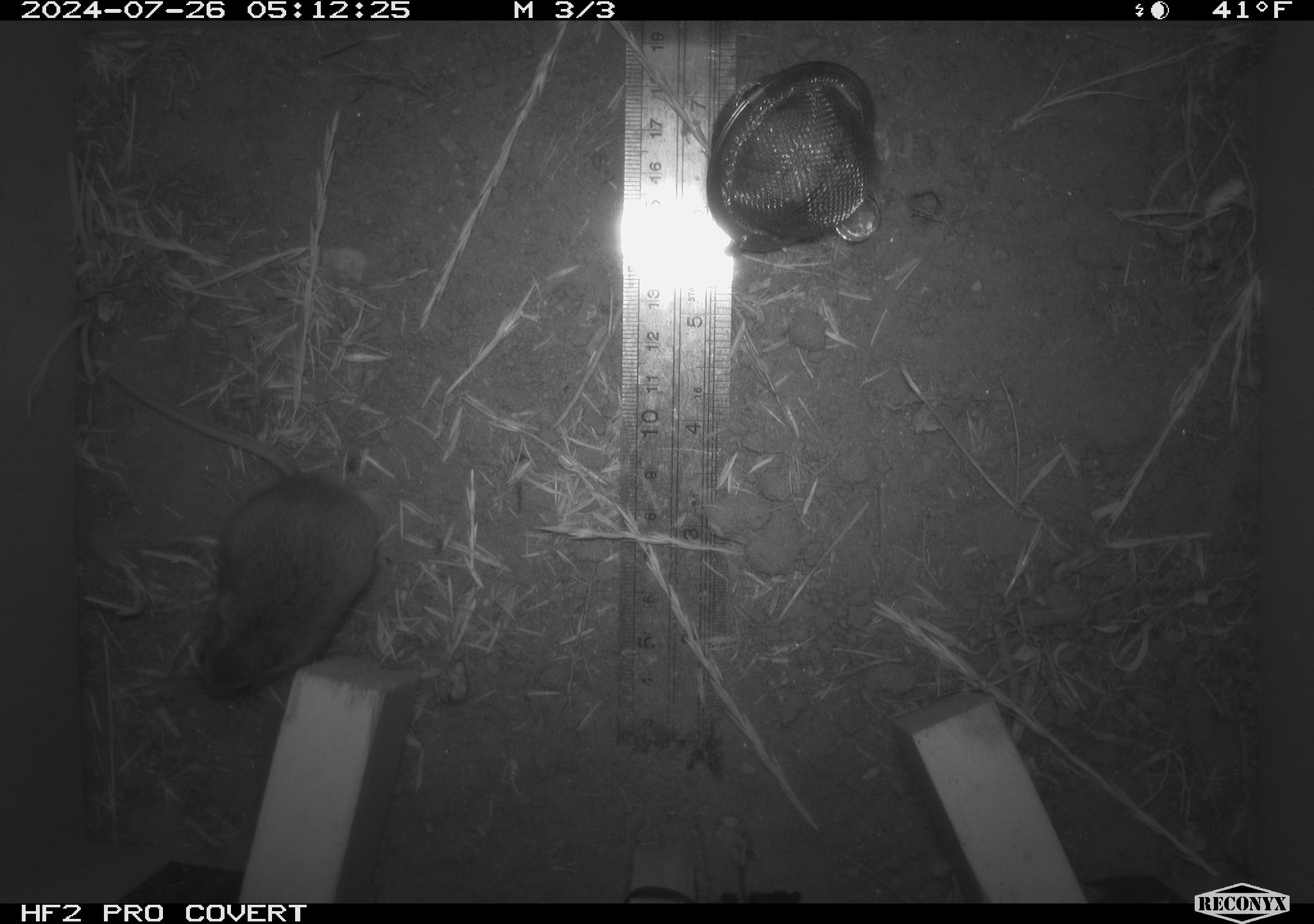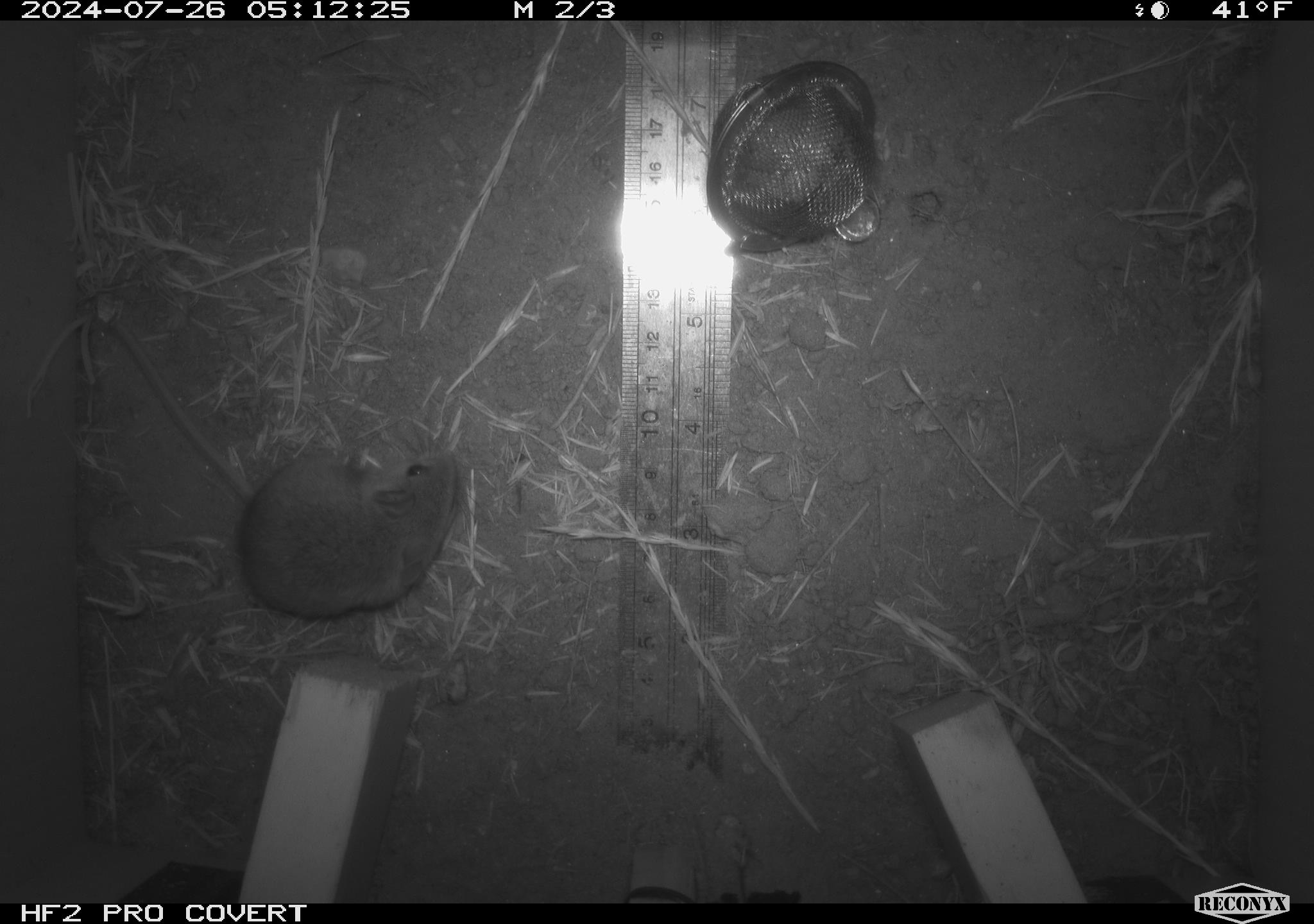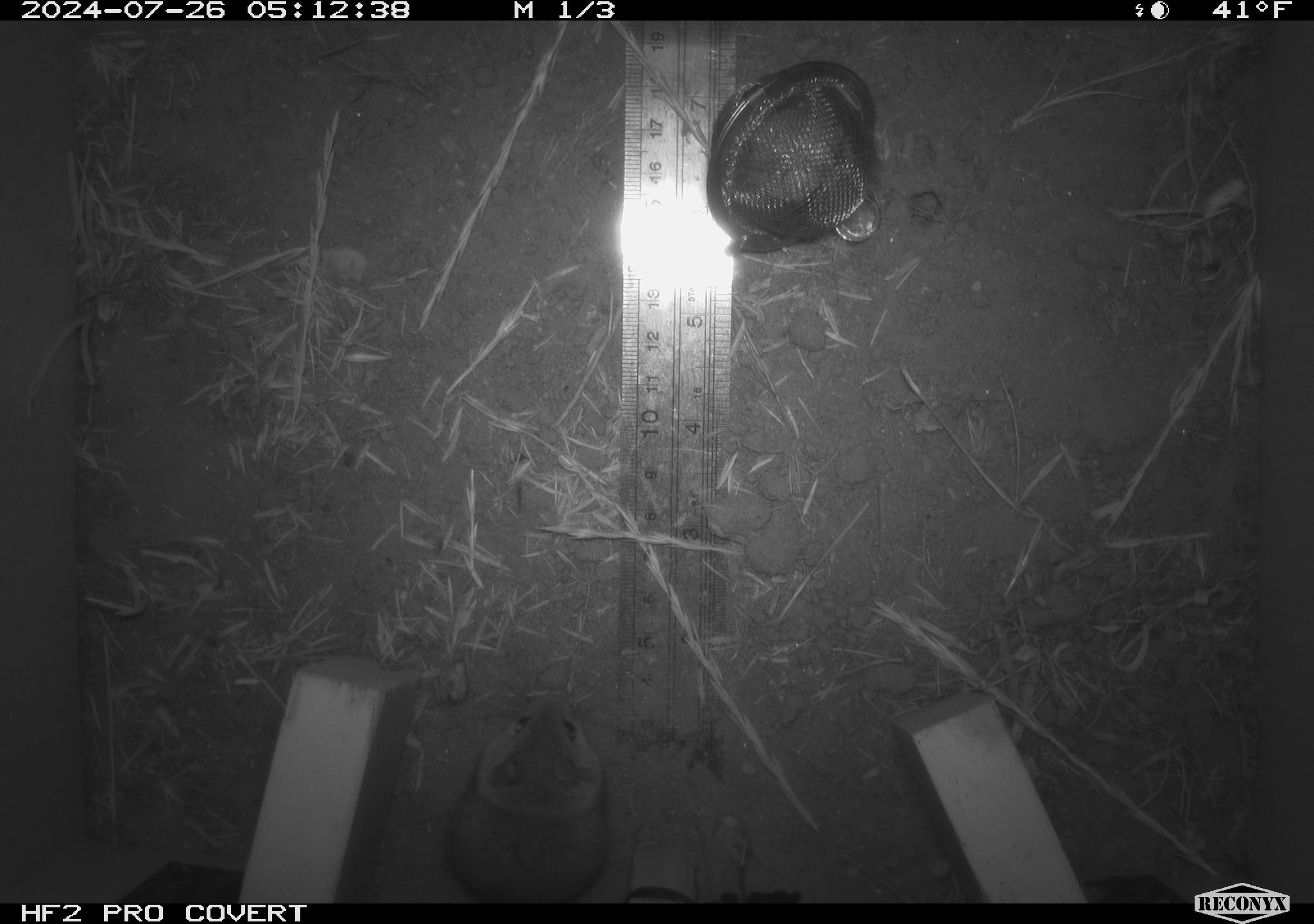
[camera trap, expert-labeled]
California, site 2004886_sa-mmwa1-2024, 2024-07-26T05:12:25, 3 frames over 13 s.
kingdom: Animalia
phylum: Chordata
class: Mammalia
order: Rodentia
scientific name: Rodentia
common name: mouse species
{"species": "mouse species (Rodentia)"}